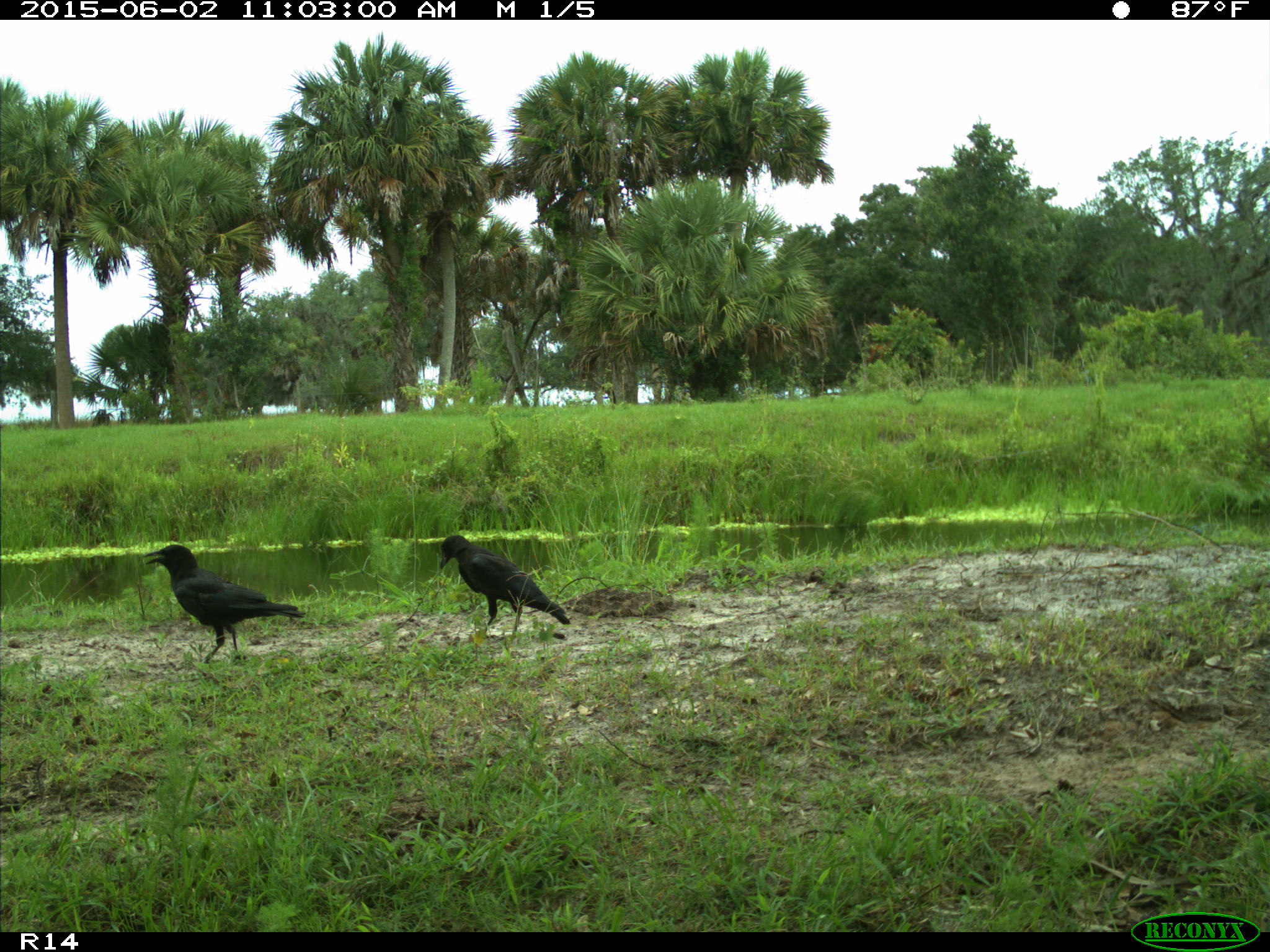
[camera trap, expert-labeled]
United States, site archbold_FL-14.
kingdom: Animalia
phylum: Chordata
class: Aves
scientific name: Aves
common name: birds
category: unidentified bird